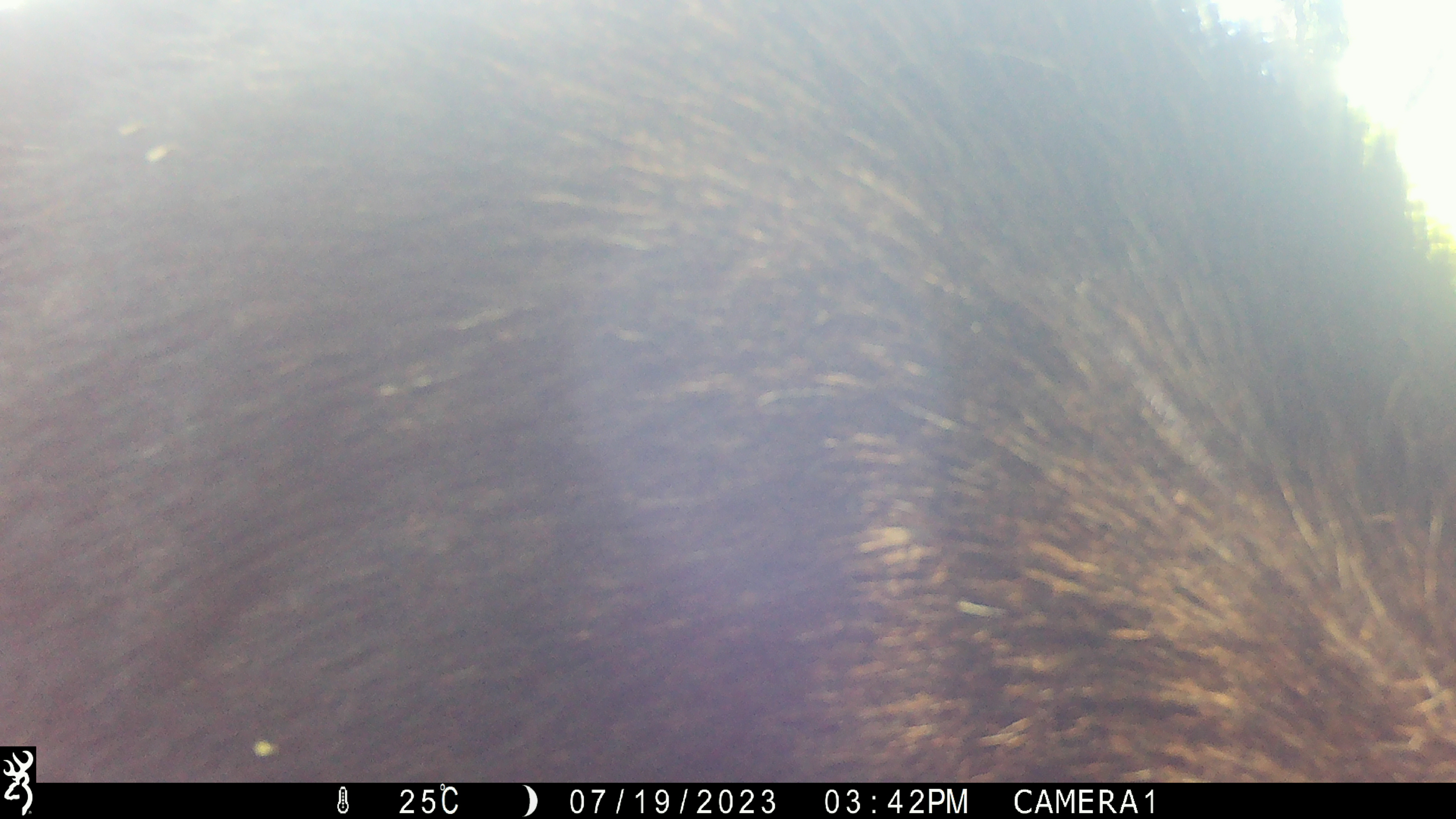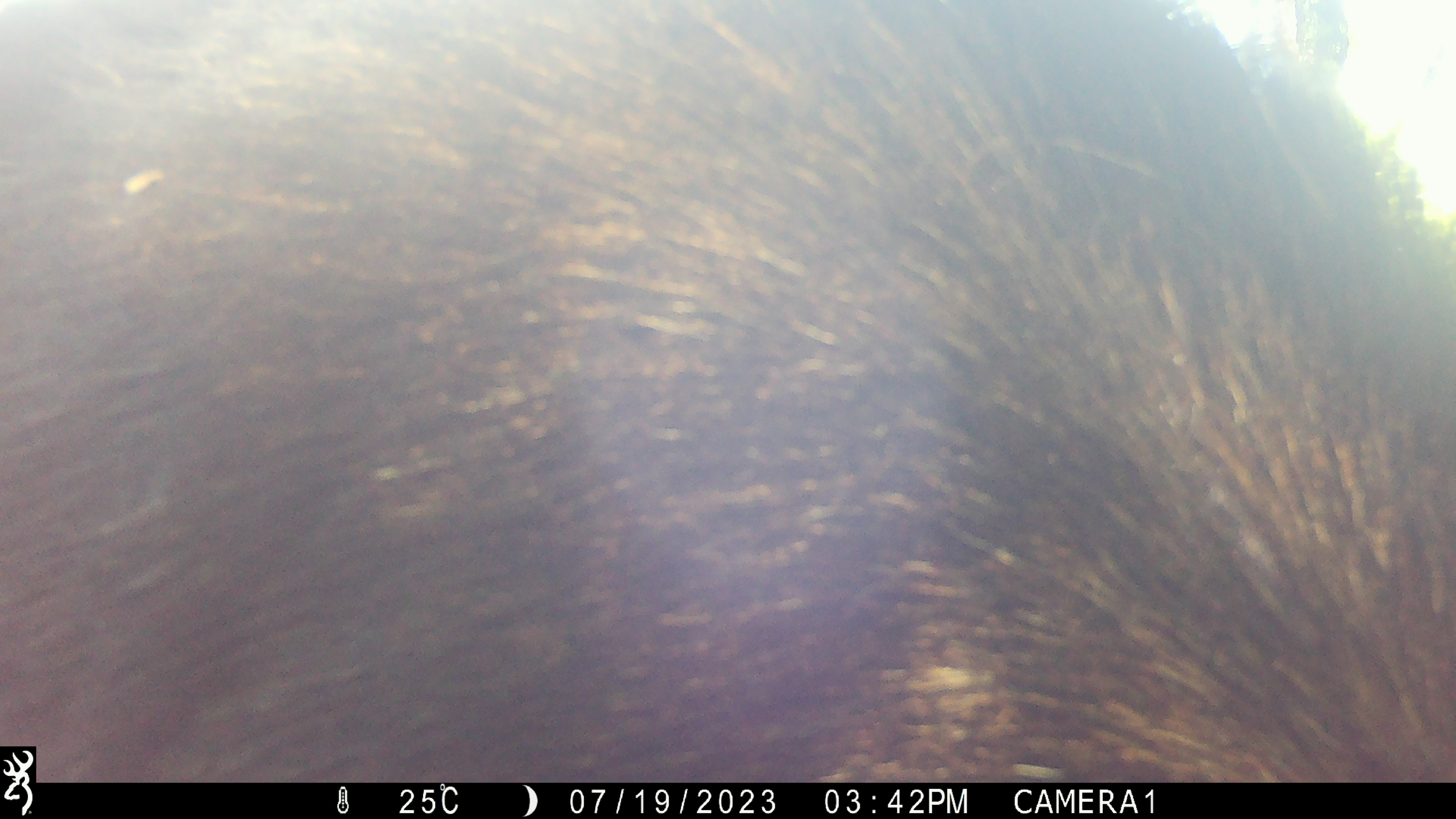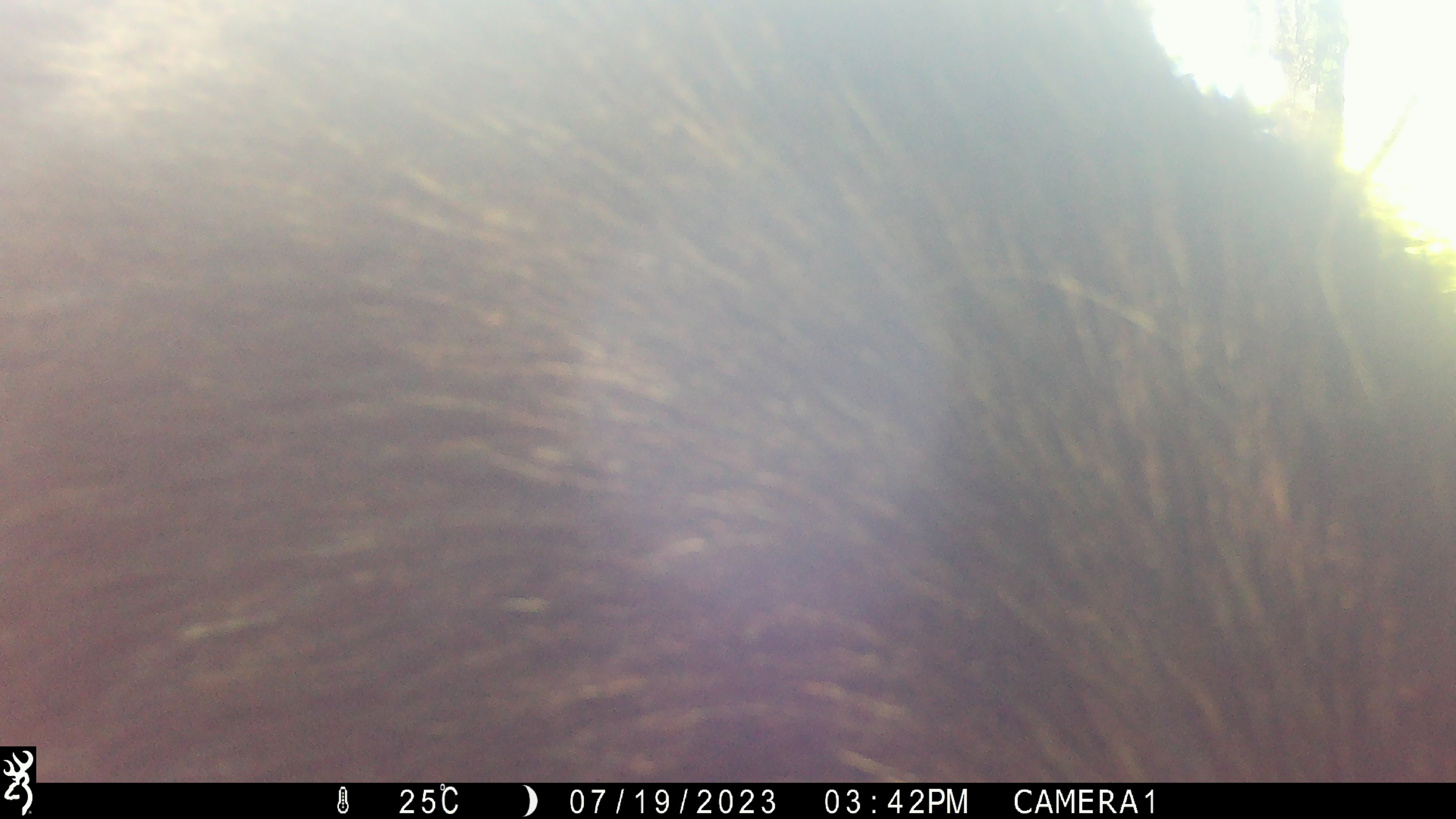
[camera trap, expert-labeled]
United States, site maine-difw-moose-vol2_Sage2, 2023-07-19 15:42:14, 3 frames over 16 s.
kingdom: Animalia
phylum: Chordata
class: Mammalia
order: Artiodactyla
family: Cervidae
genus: Alces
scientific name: Alces alces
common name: moose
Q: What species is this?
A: Moose (Alces alces).